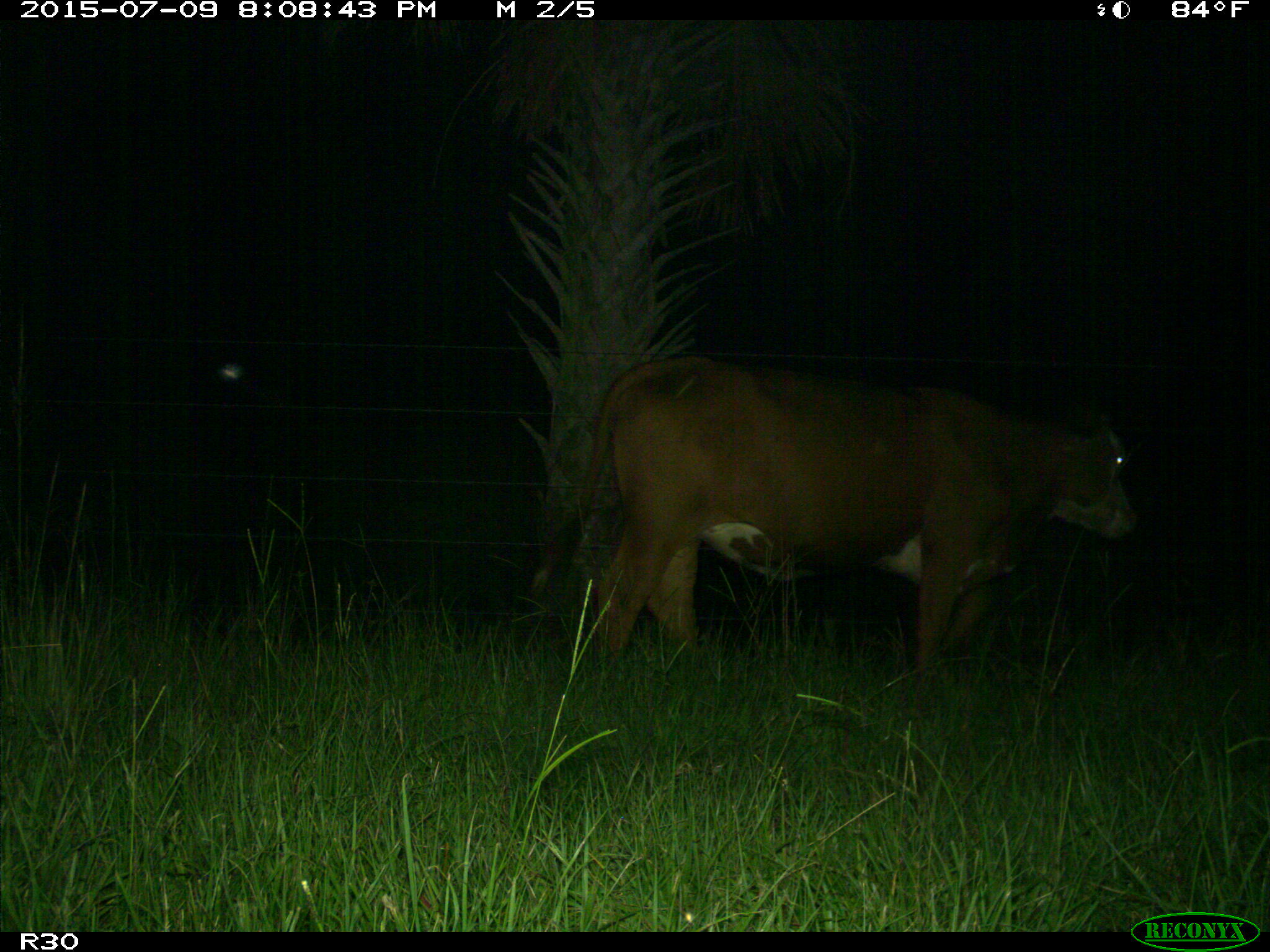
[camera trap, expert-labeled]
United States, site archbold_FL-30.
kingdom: Animalia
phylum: Chordata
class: Mammalia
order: Artiodactyla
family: Bovidae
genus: Bos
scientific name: Bos taurus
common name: domestic cow